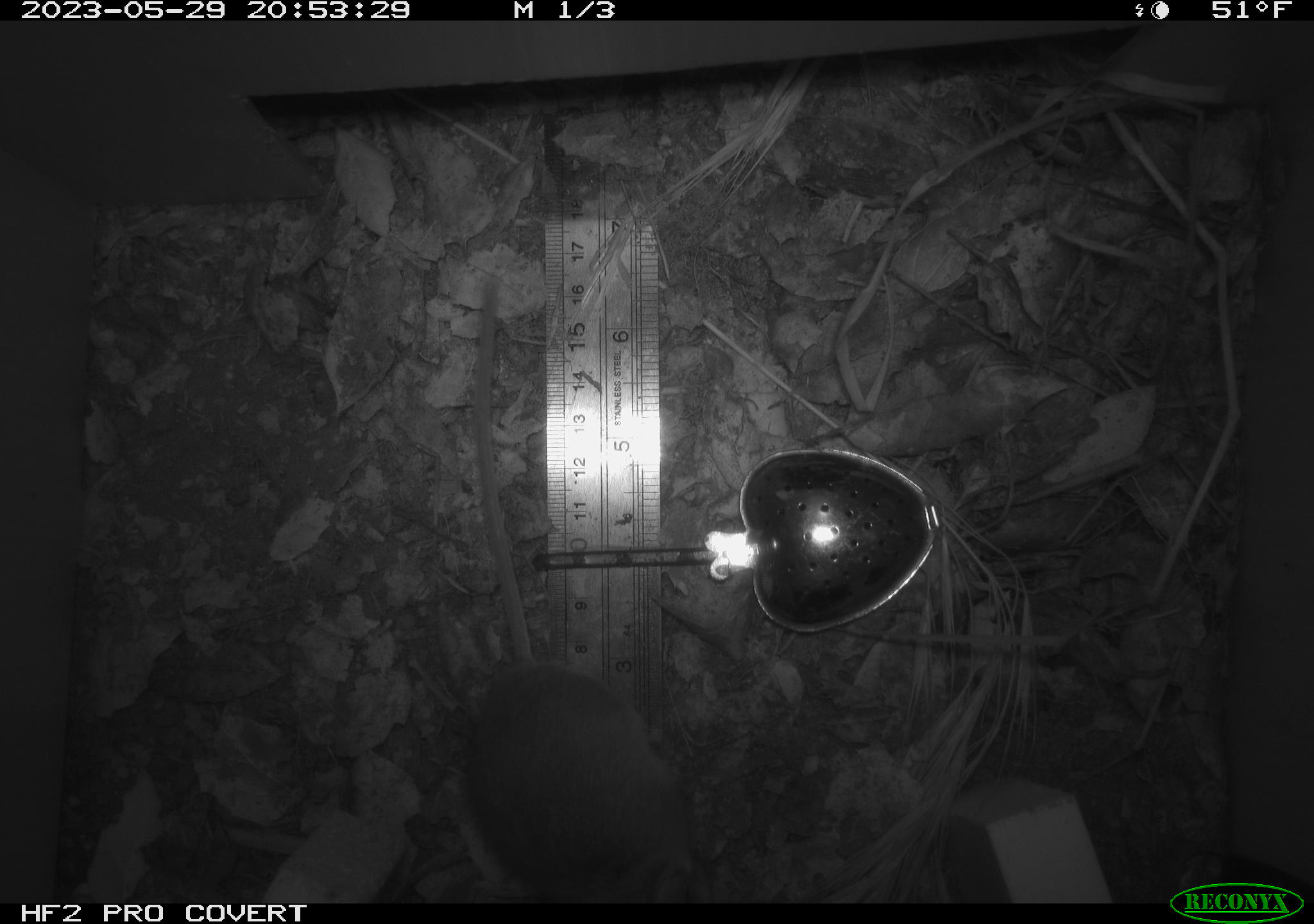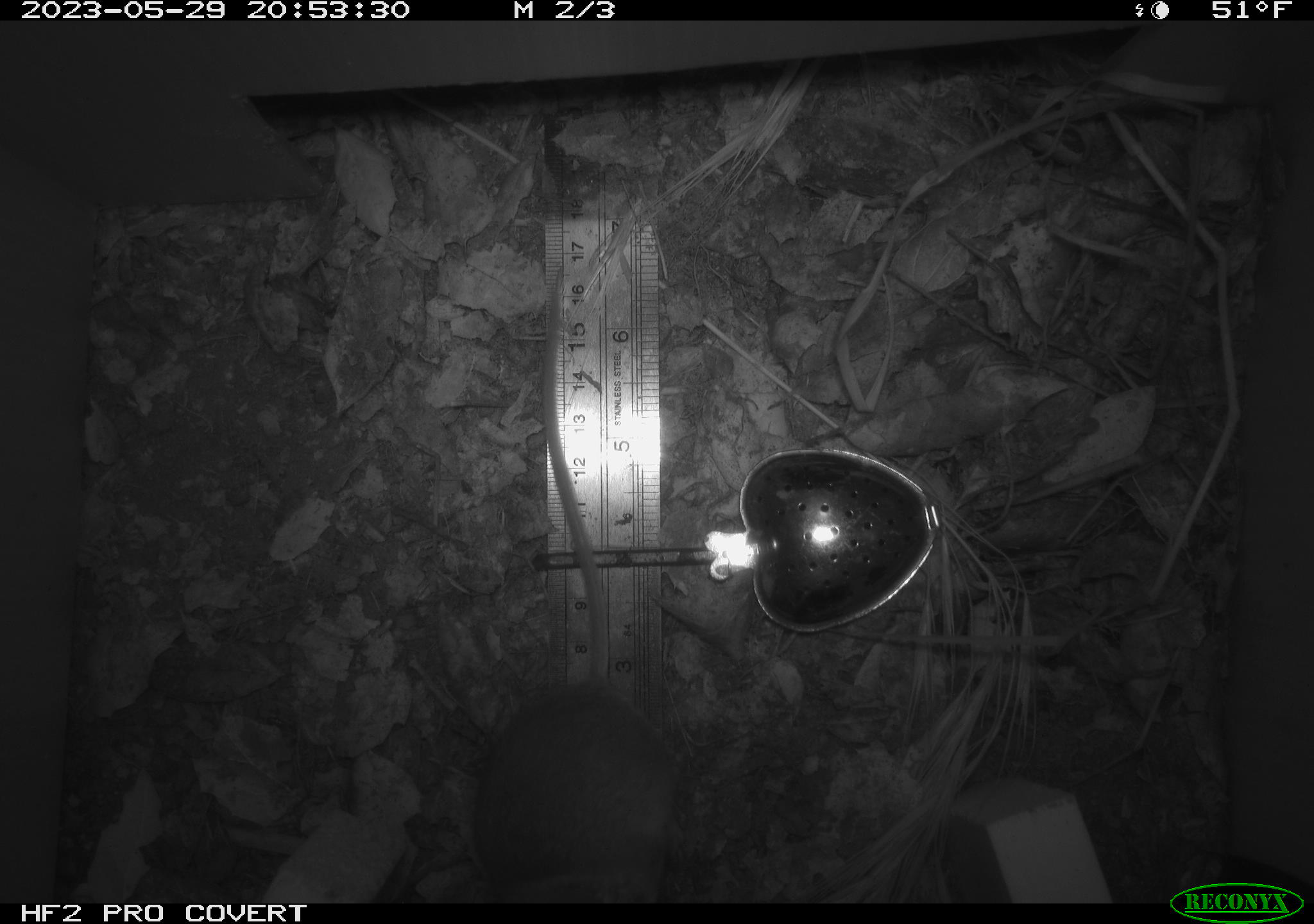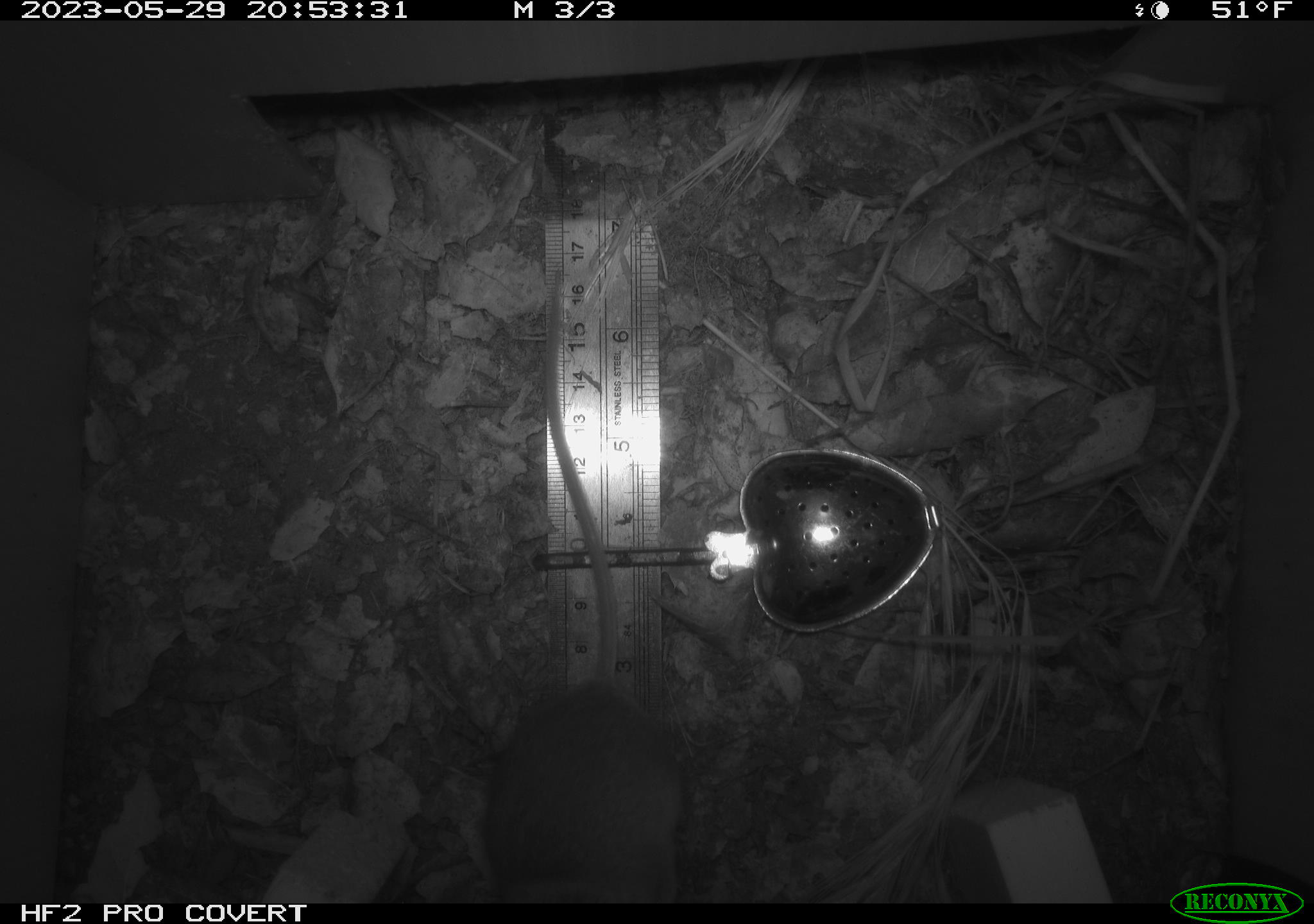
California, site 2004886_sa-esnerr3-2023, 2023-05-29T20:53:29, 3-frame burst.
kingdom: Animalia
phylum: Chordata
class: Mammalia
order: Rodentia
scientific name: Rodentia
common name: mouse species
Mouse species (Rodentia).